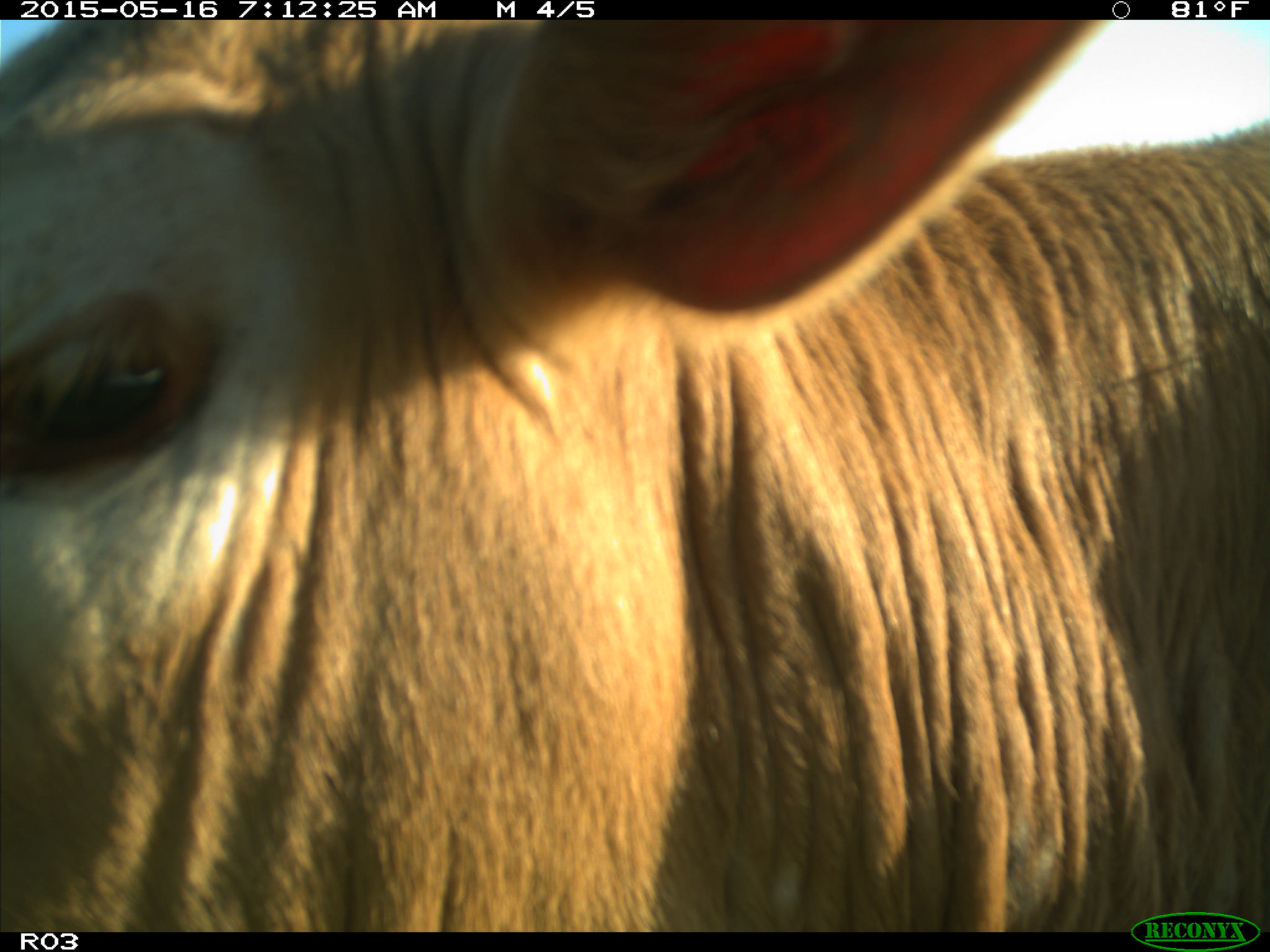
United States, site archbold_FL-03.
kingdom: Animalia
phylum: Chordata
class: Mammalia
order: Artiodactyla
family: Bovidae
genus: Bos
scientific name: Bos taurus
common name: domestic cow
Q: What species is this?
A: Bos taurus (domestic cow).